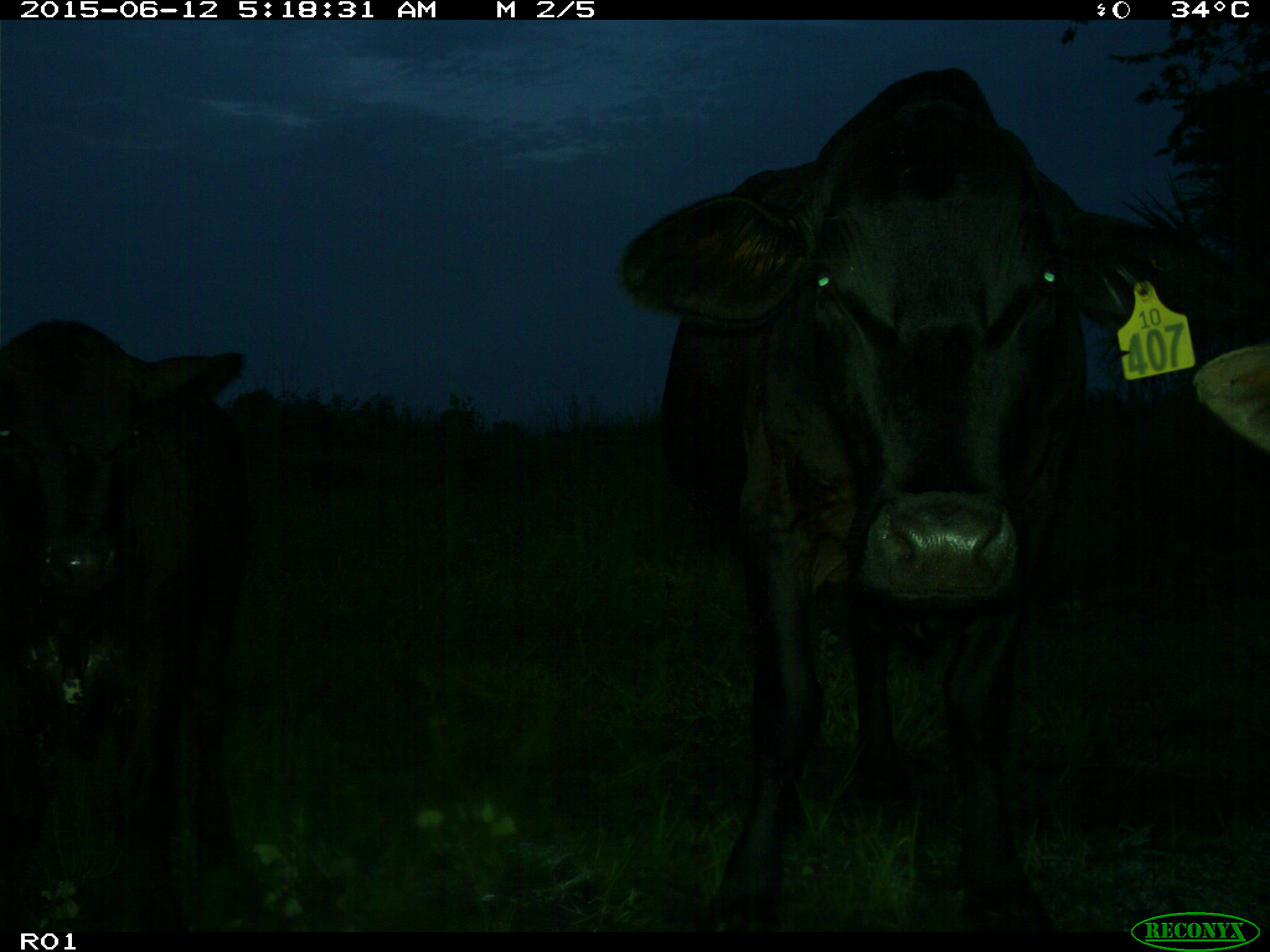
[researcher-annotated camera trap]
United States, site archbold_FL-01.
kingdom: Animalia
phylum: Chordata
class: Mammalia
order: Artiodactyla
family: Bovidae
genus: Bos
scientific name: Bos taurus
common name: domestic cow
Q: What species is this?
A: Bos taurus (domestic cow).